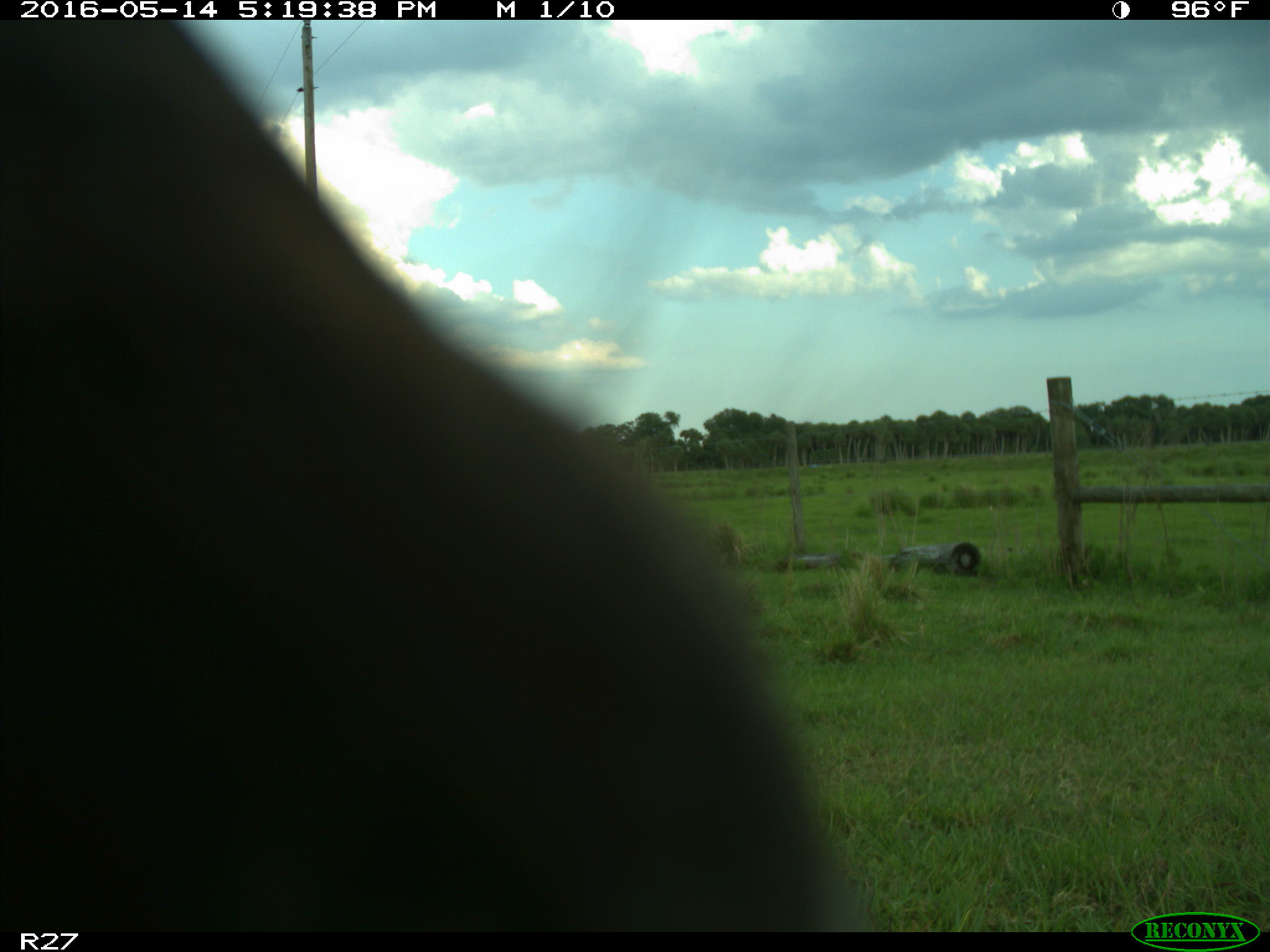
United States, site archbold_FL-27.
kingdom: Animalia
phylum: Chordata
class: Mammalia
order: Artiodactyla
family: Bovidae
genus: Bos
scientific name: Bos taurus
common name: domestic cow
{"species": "Bos taurus (domestic cow)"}